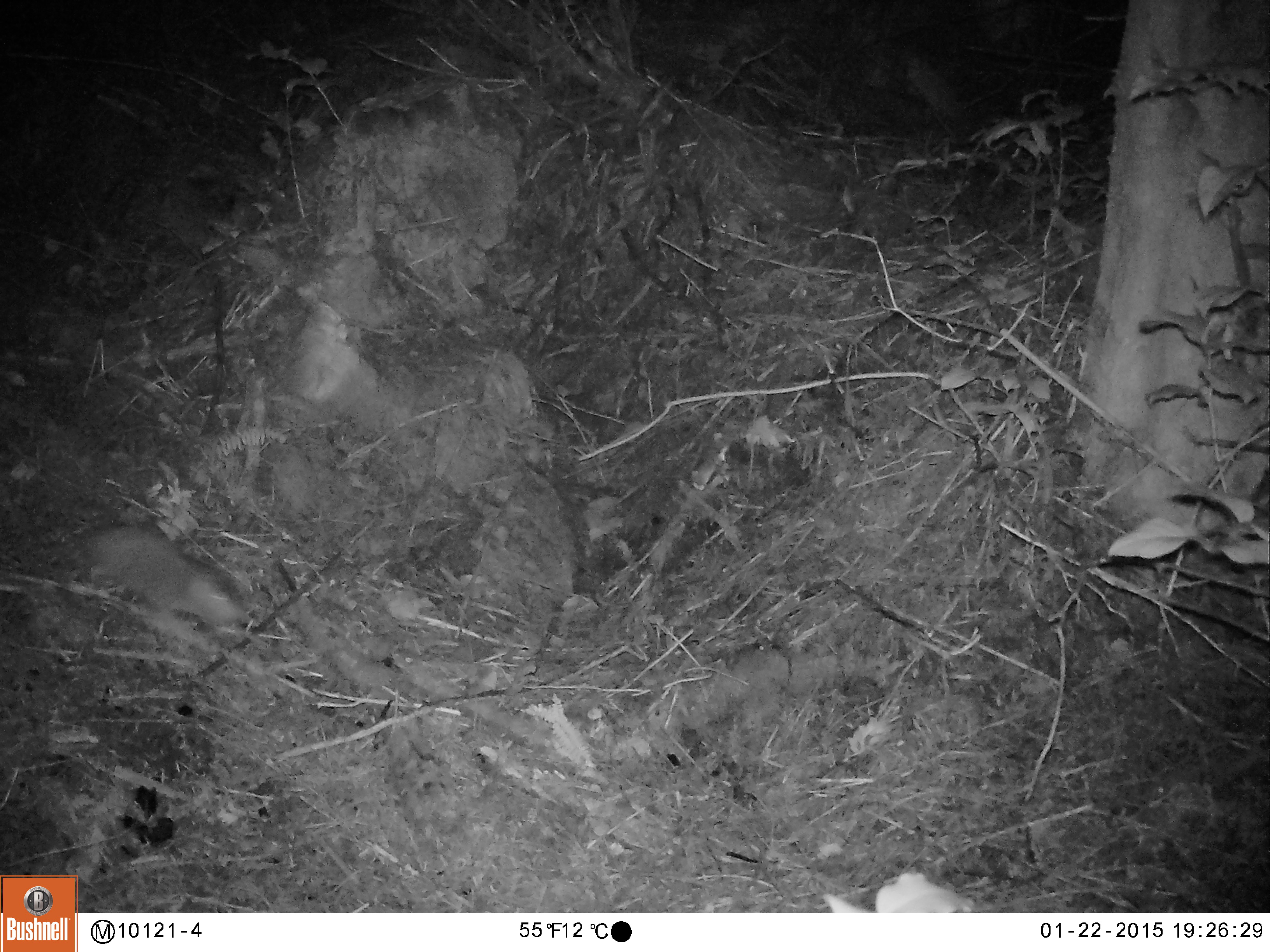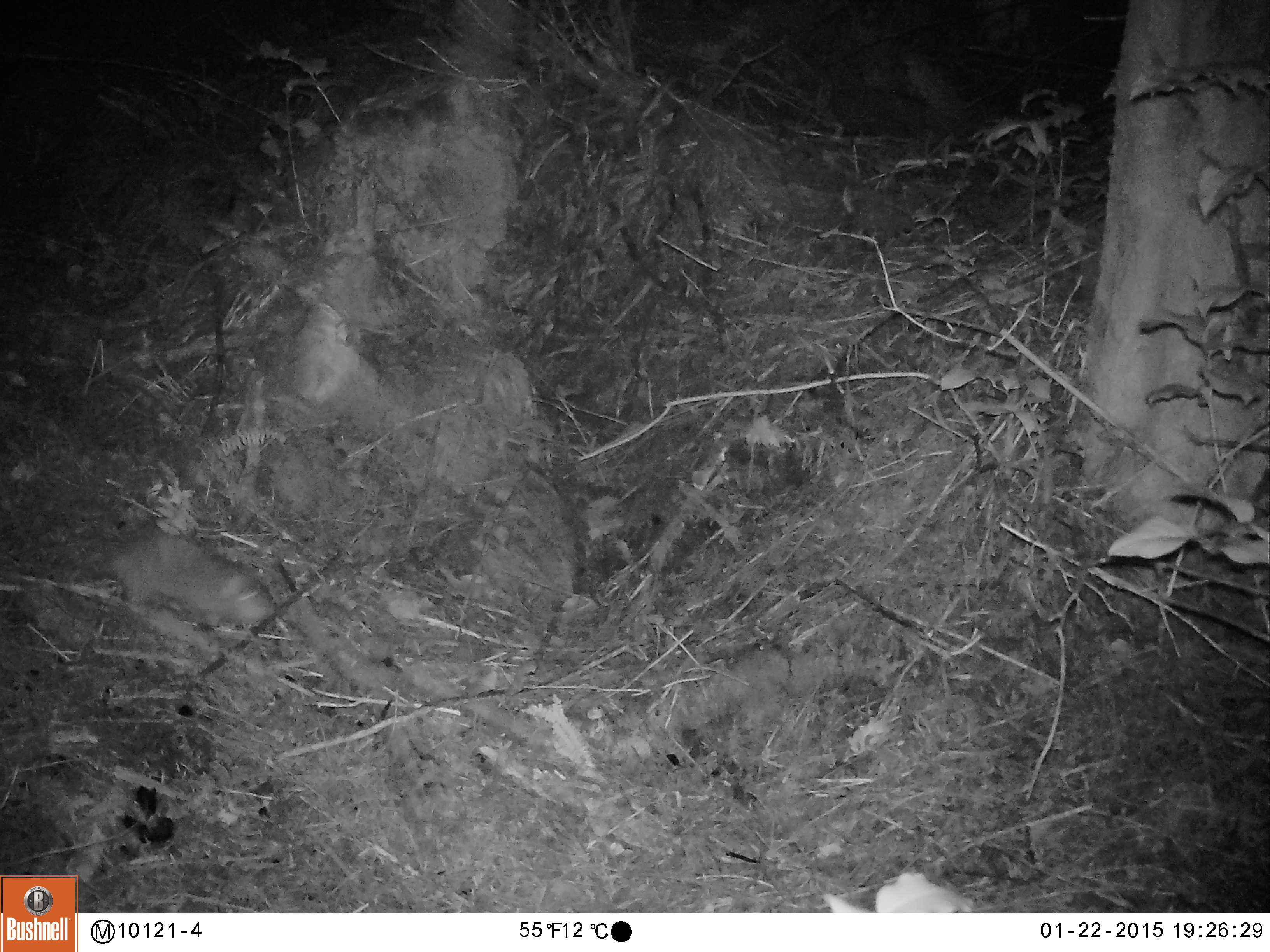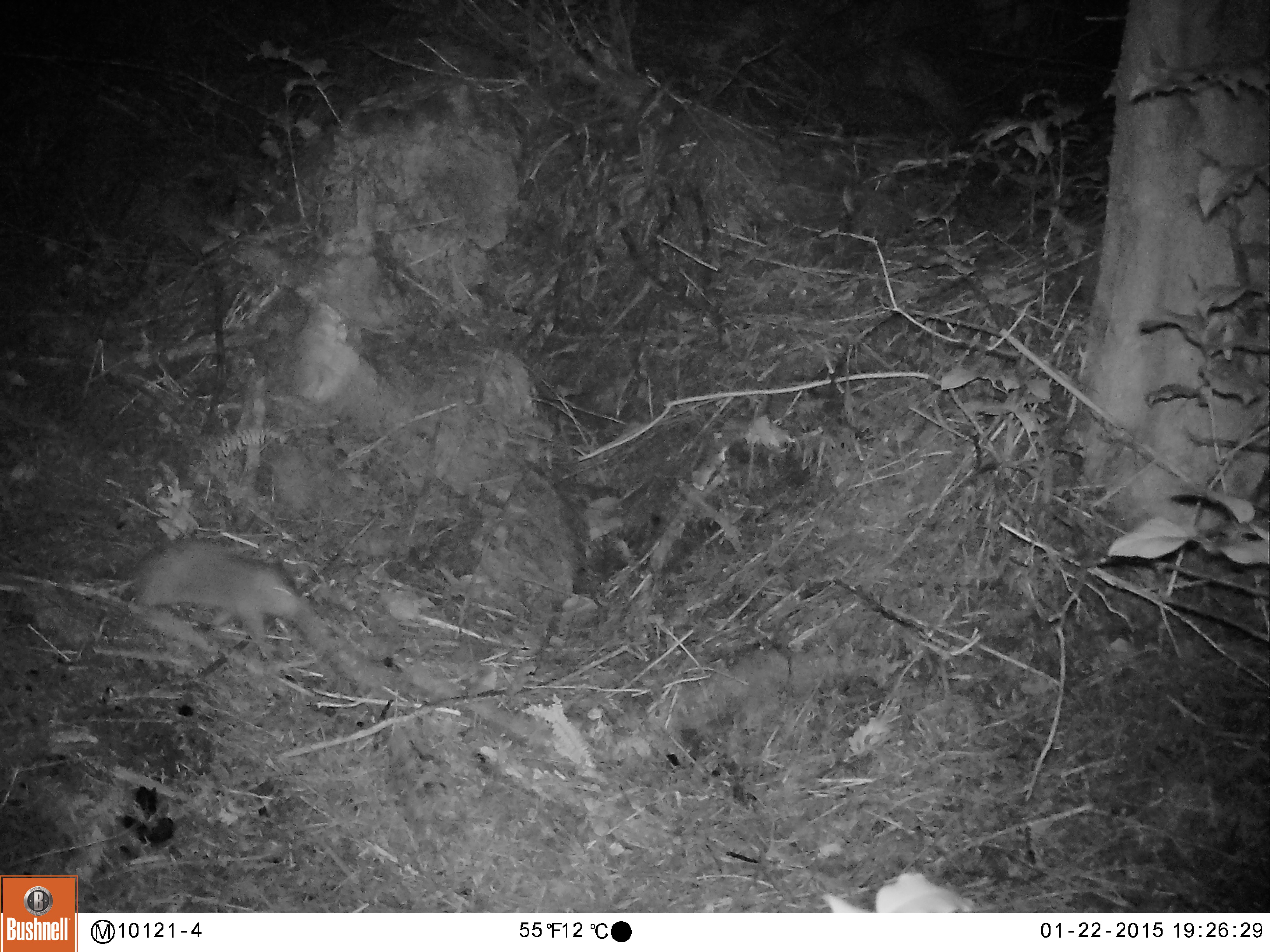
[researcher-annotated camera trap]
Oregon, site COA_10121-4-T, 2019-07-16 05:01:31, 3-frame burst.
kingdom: Animalia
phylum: Chordata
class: Mammalia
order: Rodentia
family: Aplodontiidae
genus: Aplodontia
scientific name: Aplodontia rufa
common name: mountain beaver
Mountain beaver (Aplodontia rufa).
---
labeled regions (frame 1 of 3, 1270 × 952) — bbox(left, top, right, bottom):
mountain beaver: bbox(82, 518, 251, 636)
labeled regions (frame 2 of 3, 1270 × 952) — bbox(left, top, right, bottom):
mountain beaver: bbox(111, 533, 280, 635)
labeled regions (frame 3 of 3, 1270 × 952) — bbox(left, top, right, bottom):
mountain beaver: bbox(134, 540, 305, 639)